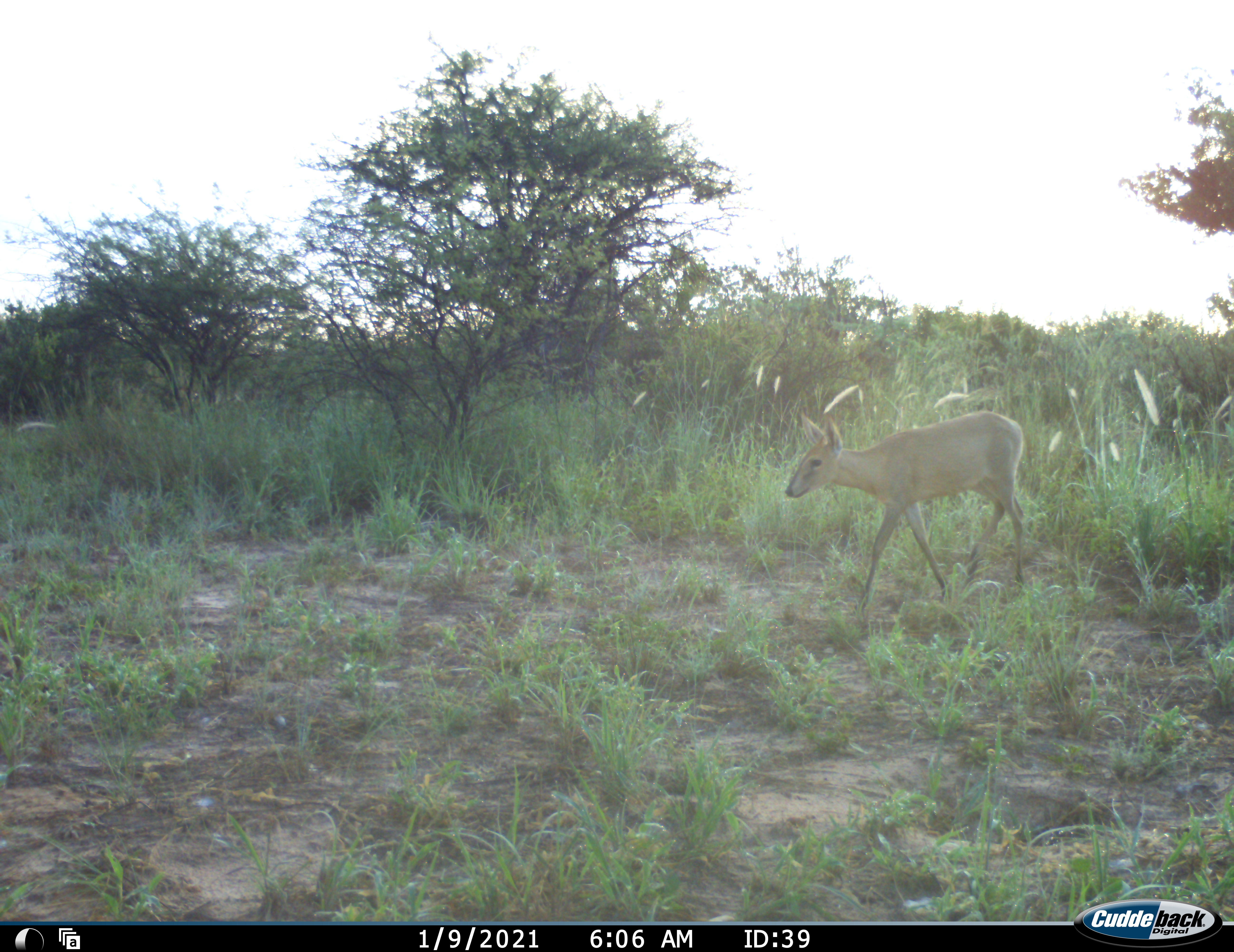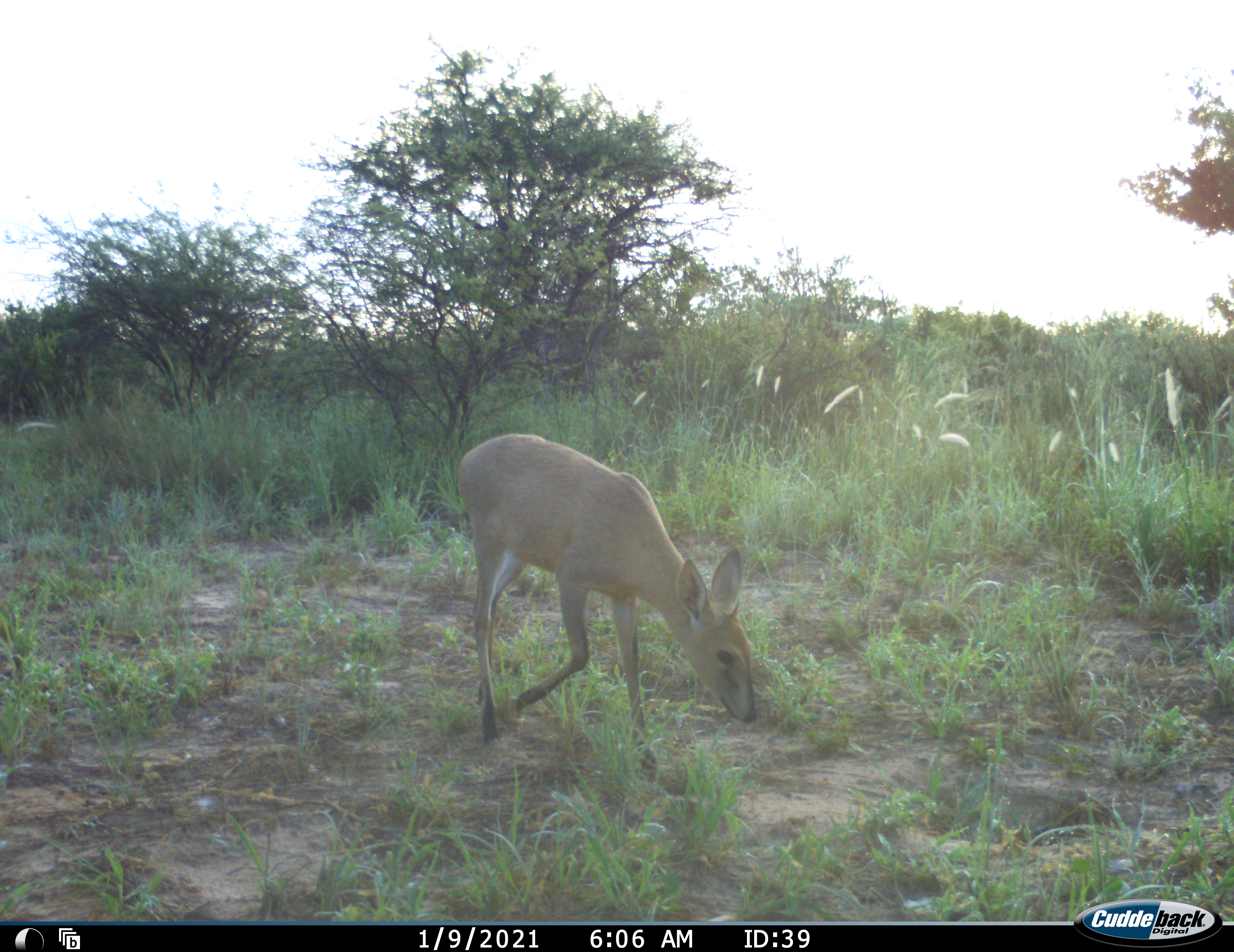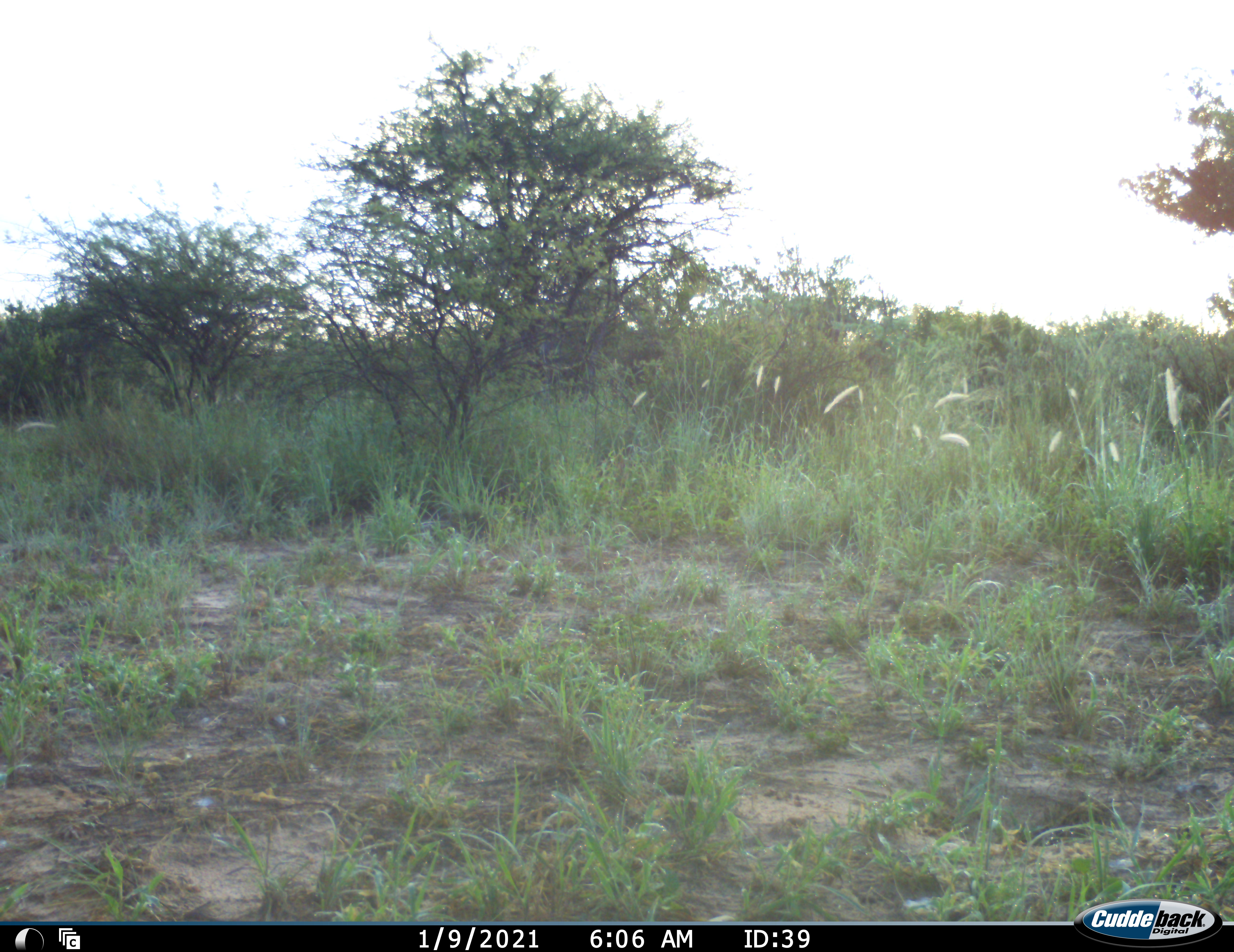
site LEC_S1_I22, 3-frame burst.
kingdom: Animalia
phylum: Chordata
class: Mammalia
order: Artiodactyla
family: Bovidae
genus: Sylvicapra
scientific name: Sylvicapra grimmia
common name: common duiker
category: duikercommongrey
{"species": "duikercommongrey (common duiker) (Sylvicapra grimmia)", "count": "1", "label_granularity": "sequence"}